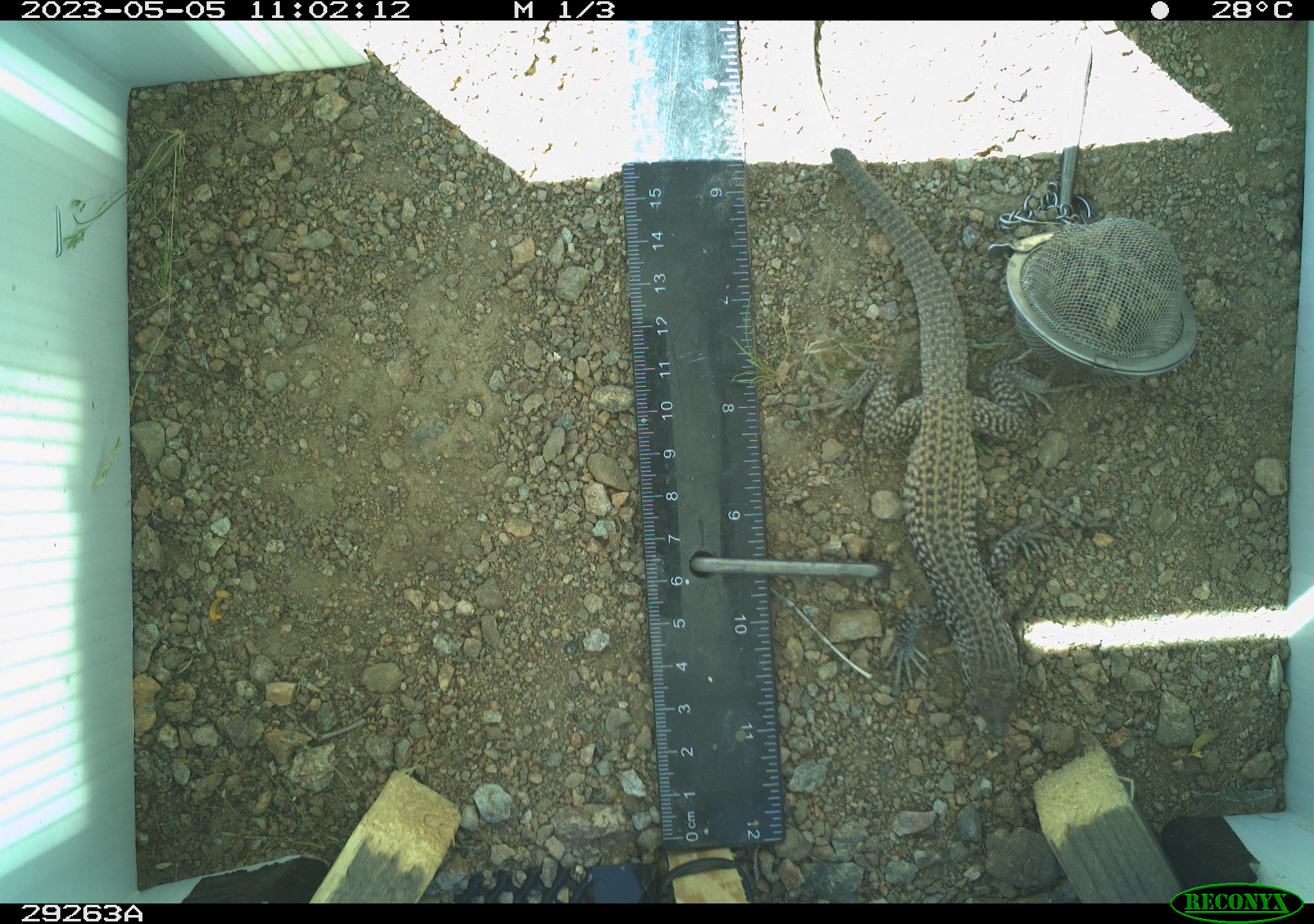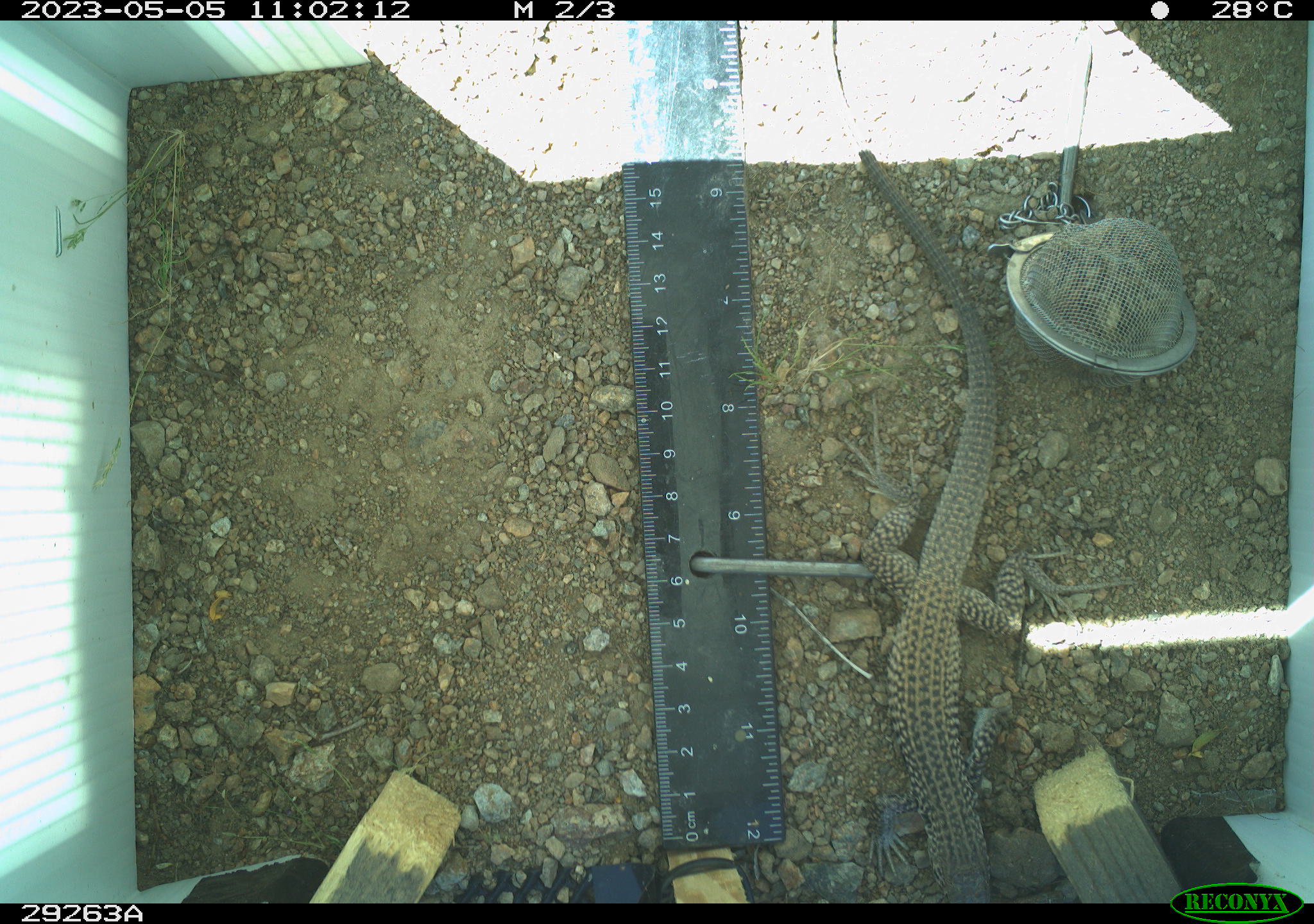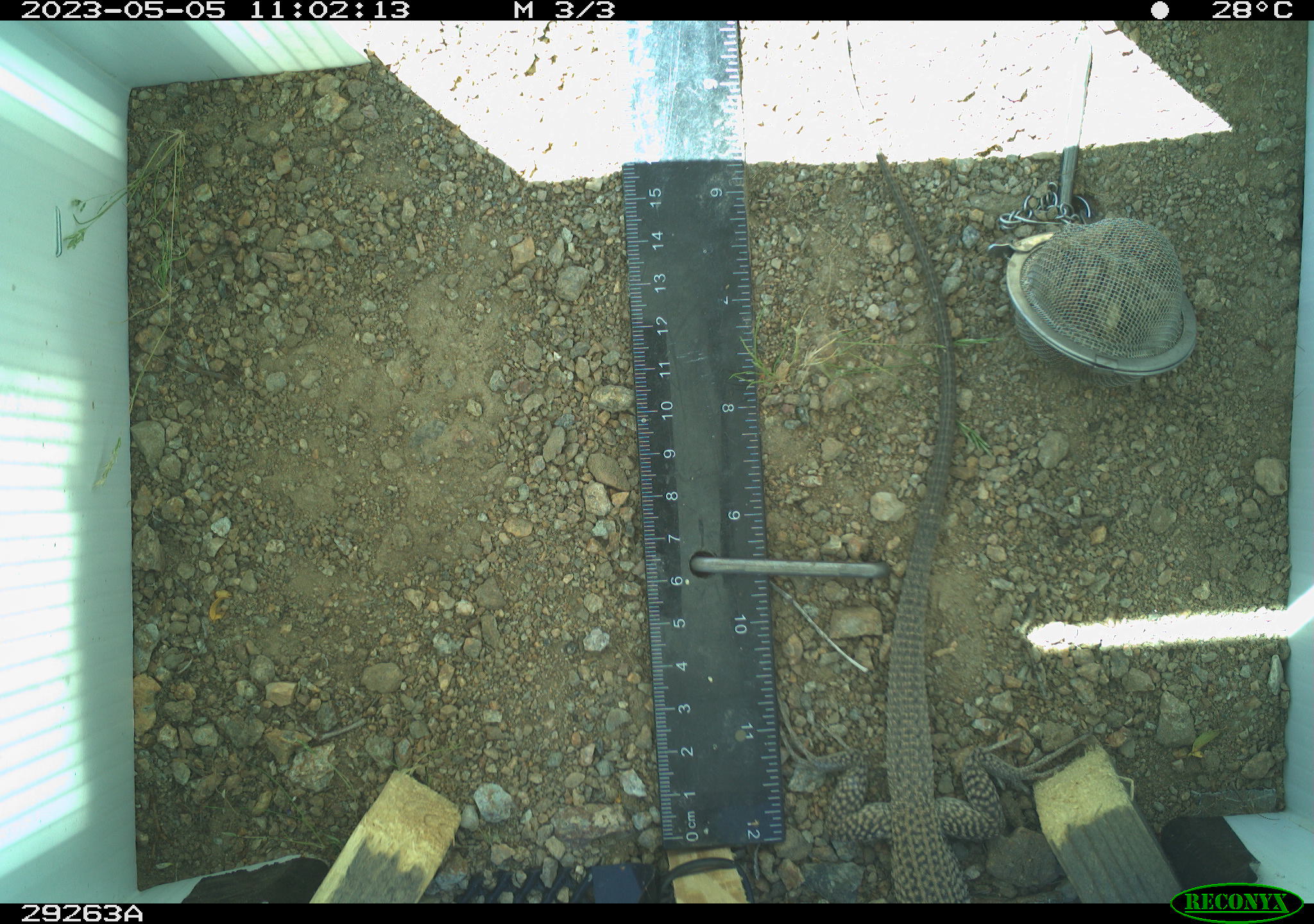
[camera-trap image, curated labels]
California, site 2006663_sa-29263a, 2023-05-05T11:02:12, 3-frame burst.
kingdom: Animalia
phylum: Chordata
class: Reptilia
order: Squamata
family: Teiidae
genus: Aspidoscelis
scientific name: Aspidoscelis tigris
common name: western whiptail